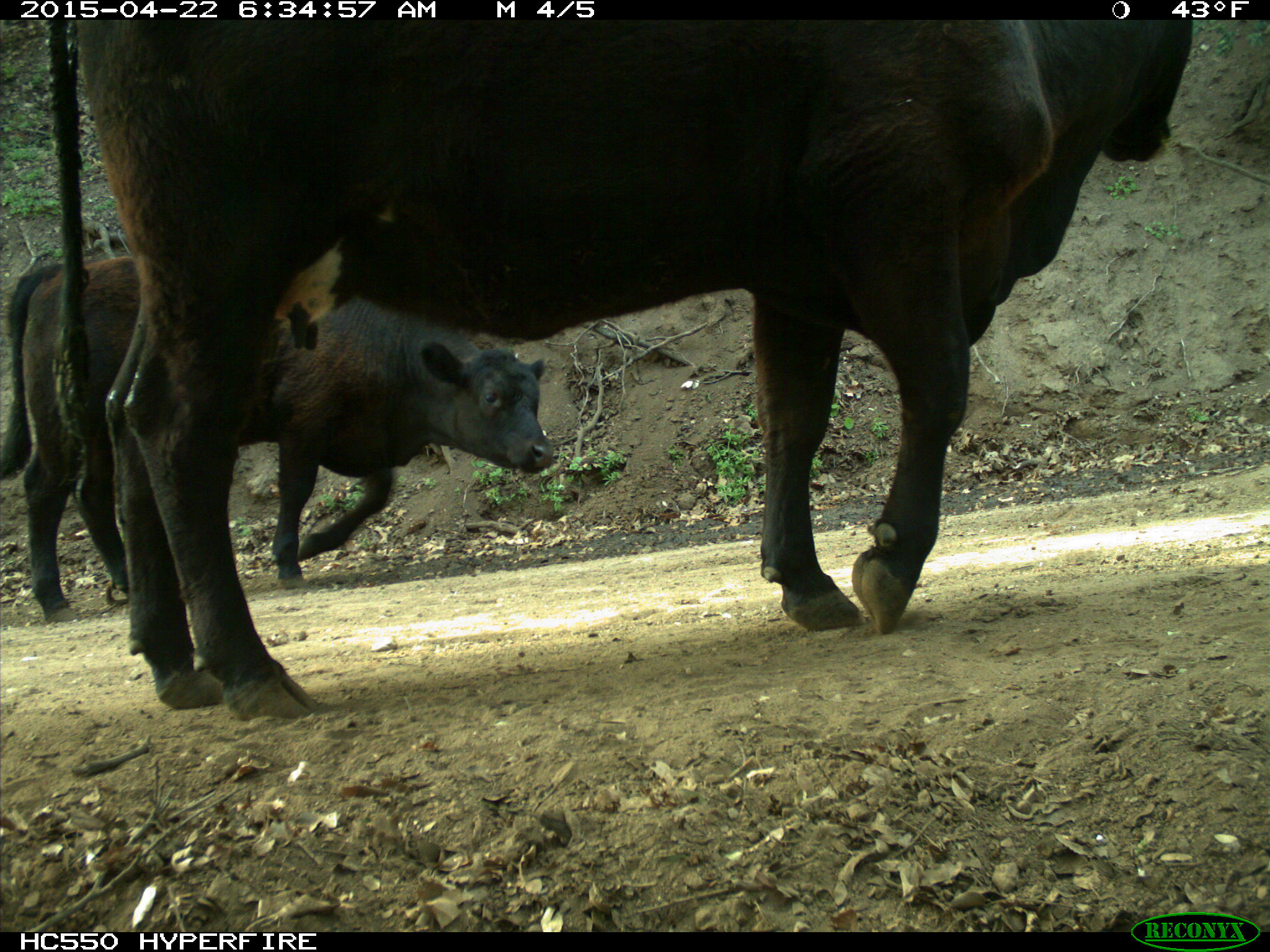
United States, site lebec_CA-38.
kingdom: Animalia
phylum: Chordata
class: Mammalia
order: Artiodactyla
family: Bovidae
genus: Bos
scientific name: Bos taurus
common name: domestic cow